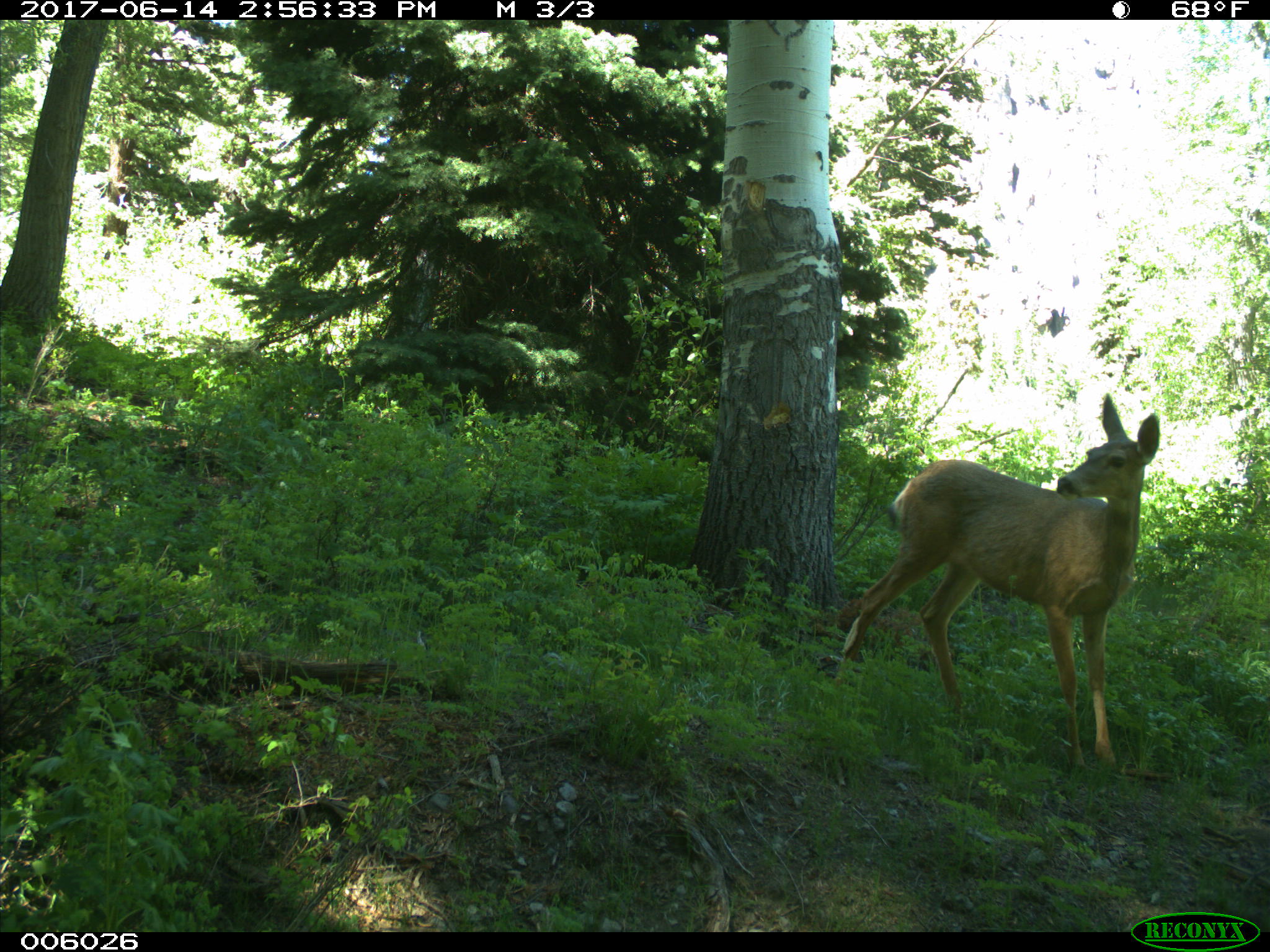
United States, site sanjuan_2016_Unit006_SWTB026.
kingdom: Animalia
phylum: Chordata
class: Mammalia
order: Artiodactyla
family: Cervidae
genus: Odocoileus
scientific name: Odocoileus hemionus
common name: mule deer